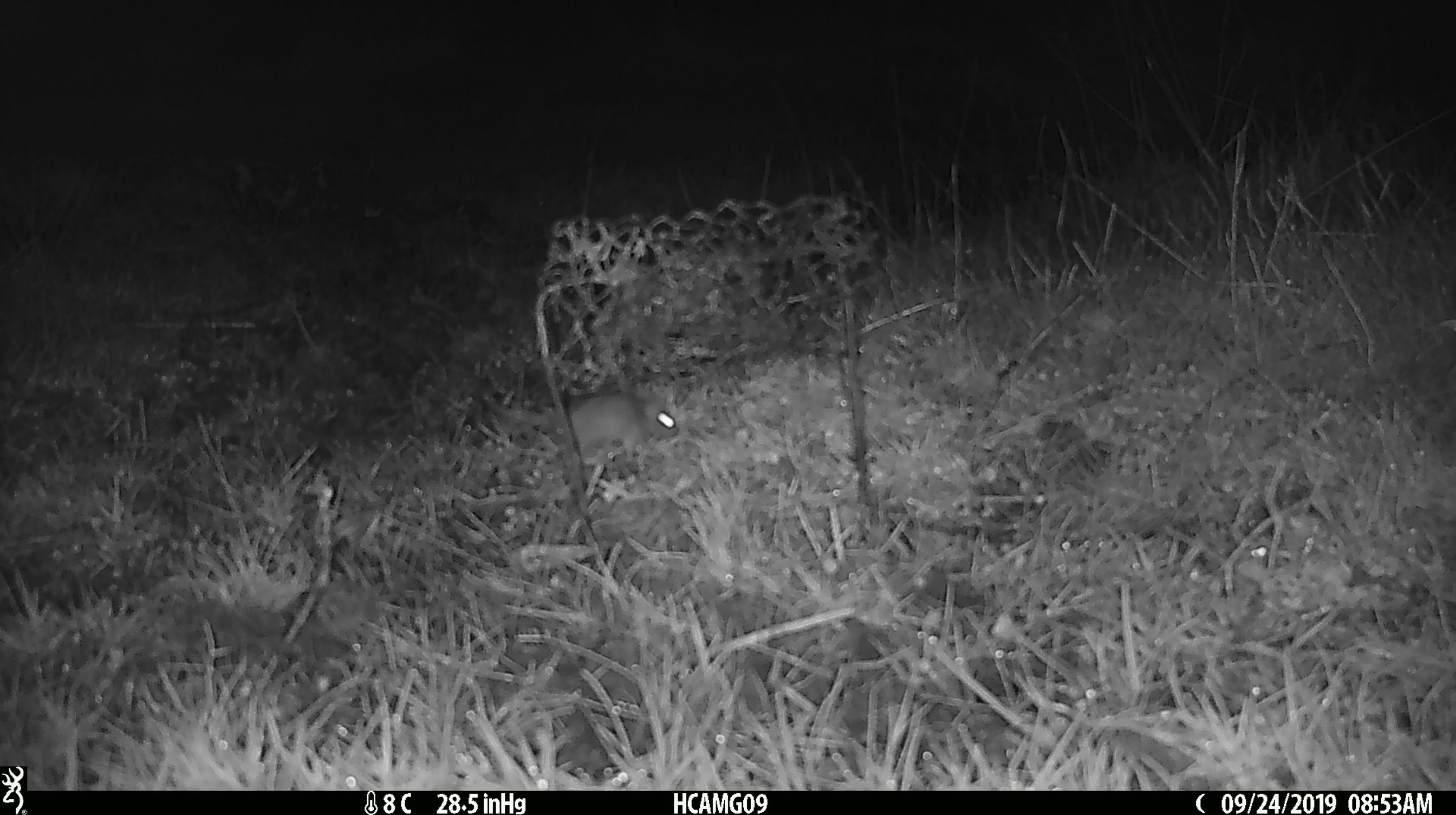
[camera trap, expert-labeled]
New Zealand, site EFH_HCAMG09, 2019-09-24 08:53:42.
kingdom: Animalia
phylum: Chordata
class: Mammalia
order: Rodentia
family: Muridae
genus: Mus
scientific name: Mus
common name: mouse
Mouse (Mus).